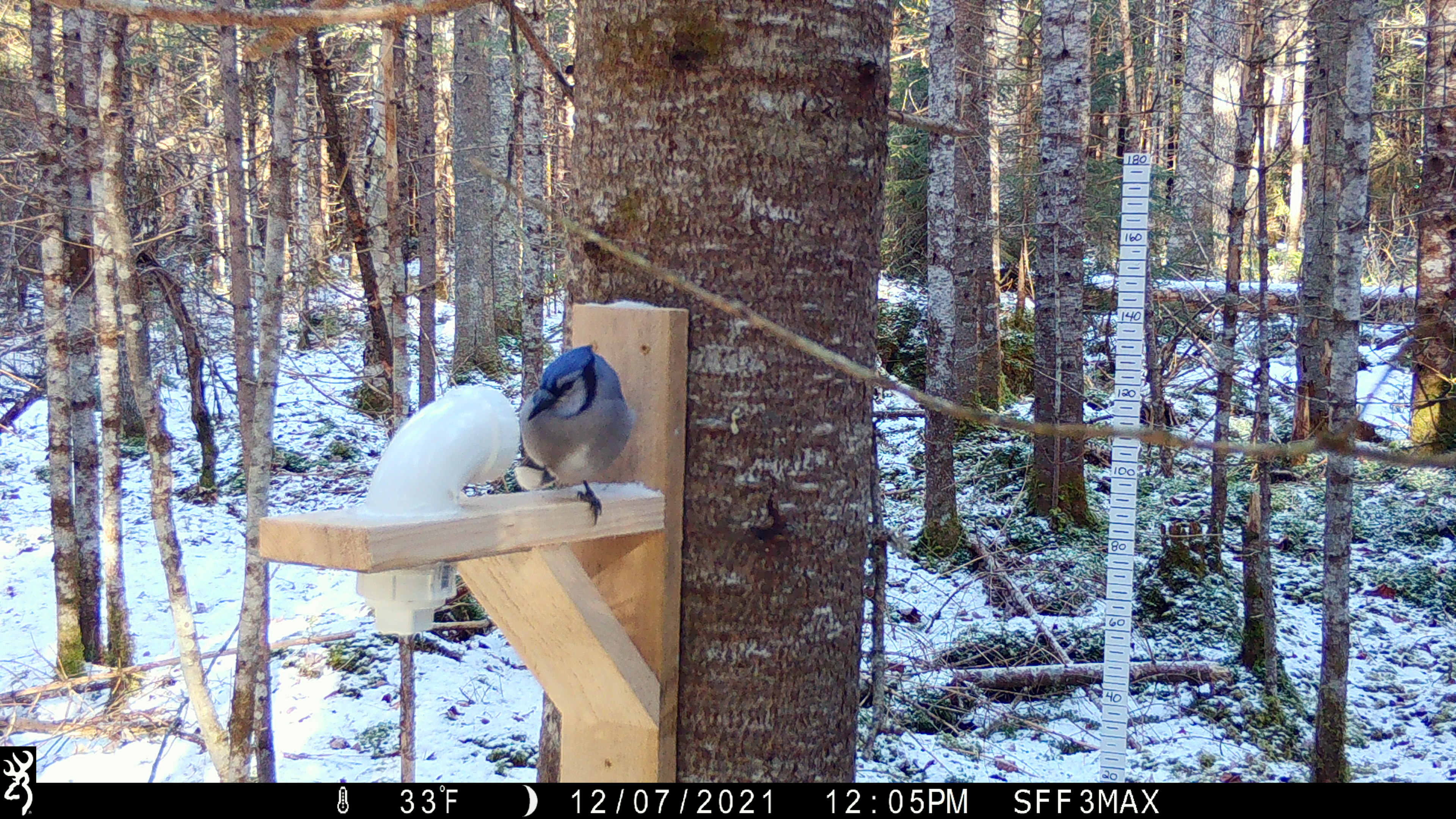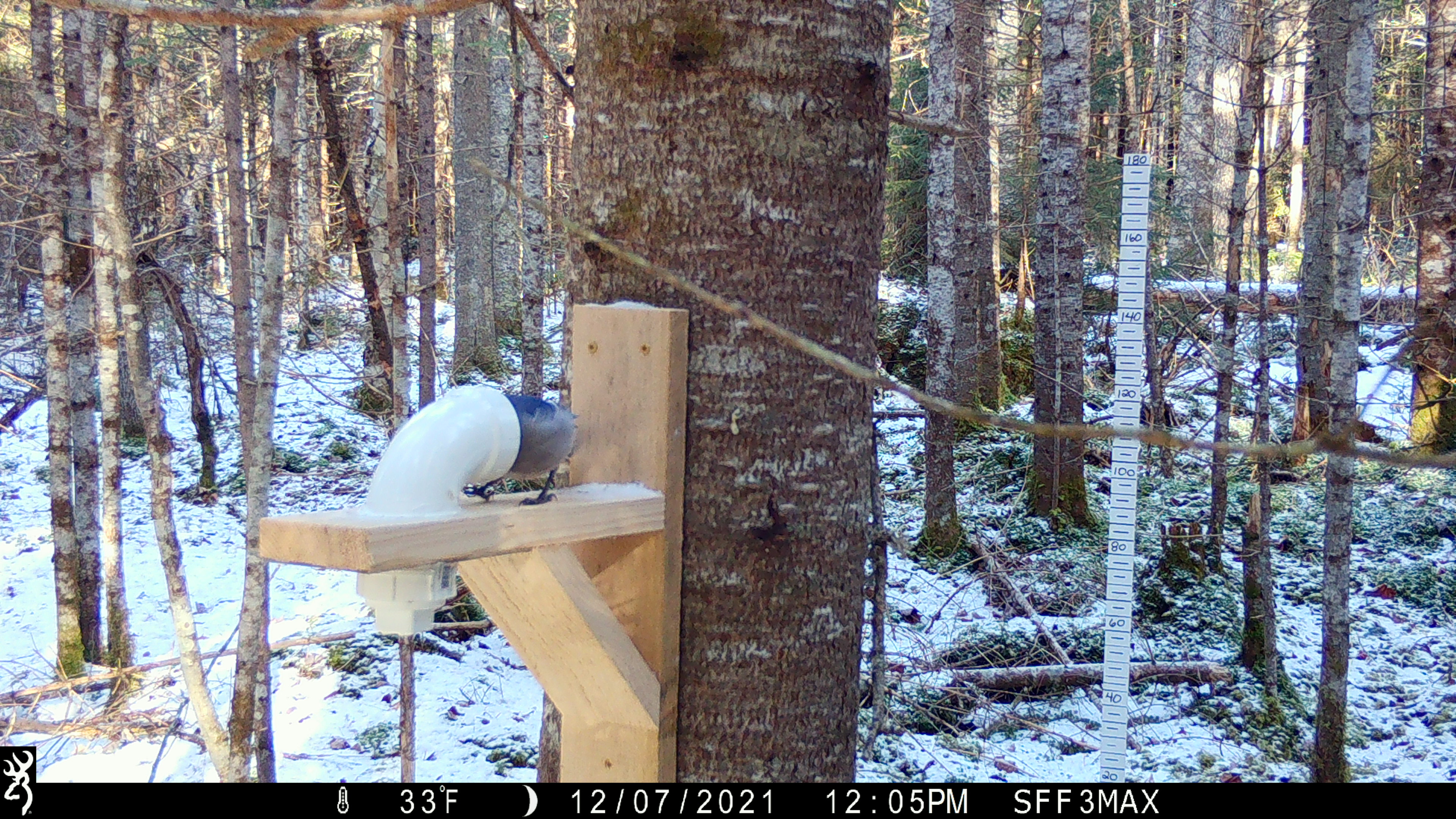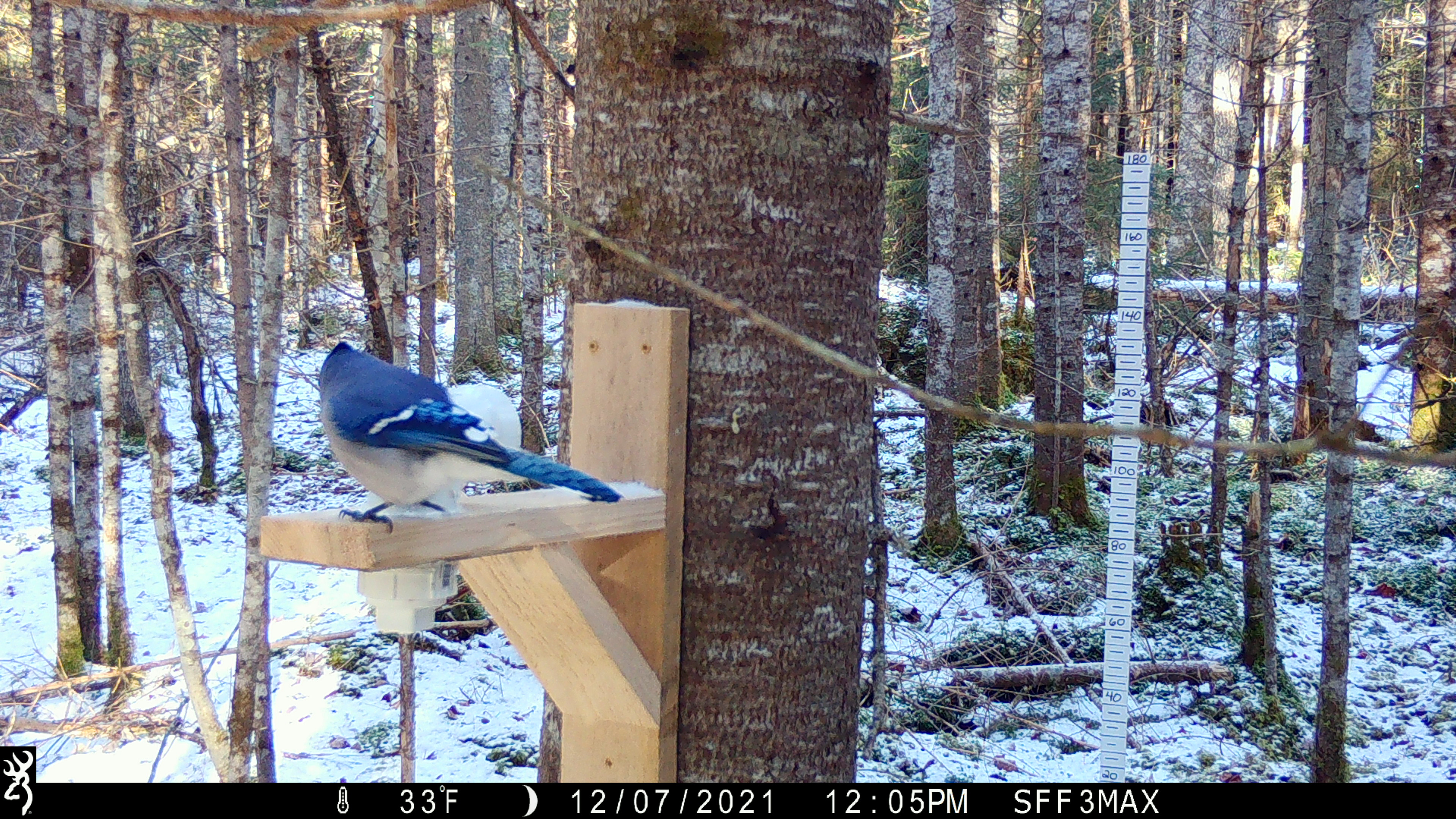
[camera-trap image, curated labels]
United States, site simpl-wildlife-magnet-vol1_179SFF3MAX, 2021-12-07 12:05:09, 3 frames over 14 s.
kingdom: Animalia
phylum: Chordata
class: Aves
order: Passeriformes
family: Corvidae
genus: Cyanocitta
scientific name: Cyanocitta cristata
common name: blue jay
Blue jay (Cyanocitta cristata).